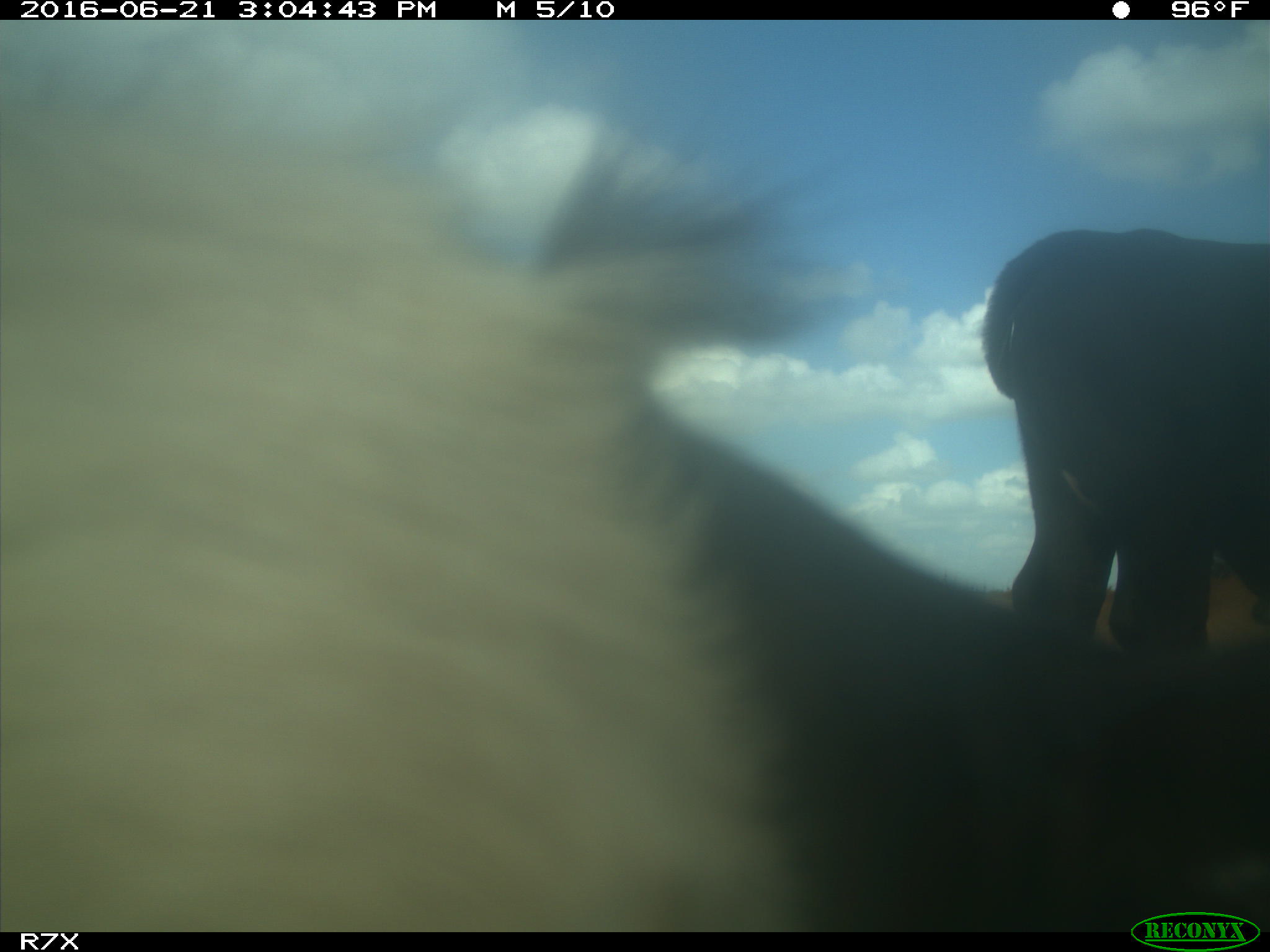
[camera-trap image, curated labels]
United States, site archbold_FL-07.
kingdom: Animalia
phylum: Chordata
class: Mammalia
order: Artiodactyla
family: Bovidae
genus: Bos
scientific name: Bos taurus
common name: domestic cow